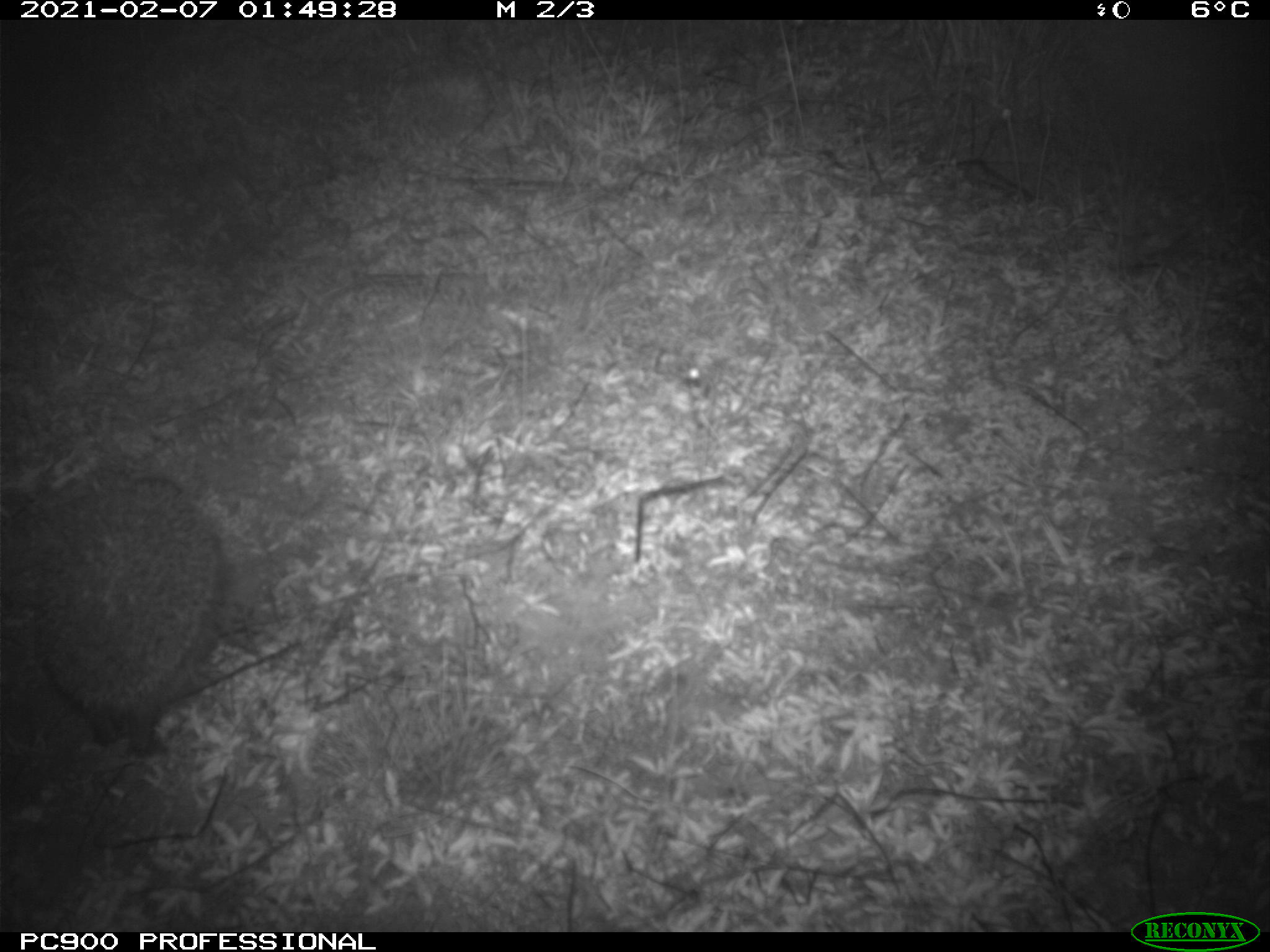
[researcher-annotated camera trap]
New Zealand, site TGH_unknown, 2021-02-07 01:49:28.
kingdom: Animalia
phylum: Chordata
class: Mammalia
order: Eulipotyphla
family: Erinaceidae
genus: Erinaceus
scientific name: Erinaceus europaeus europaeus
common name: european hedgehog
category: hedgehog